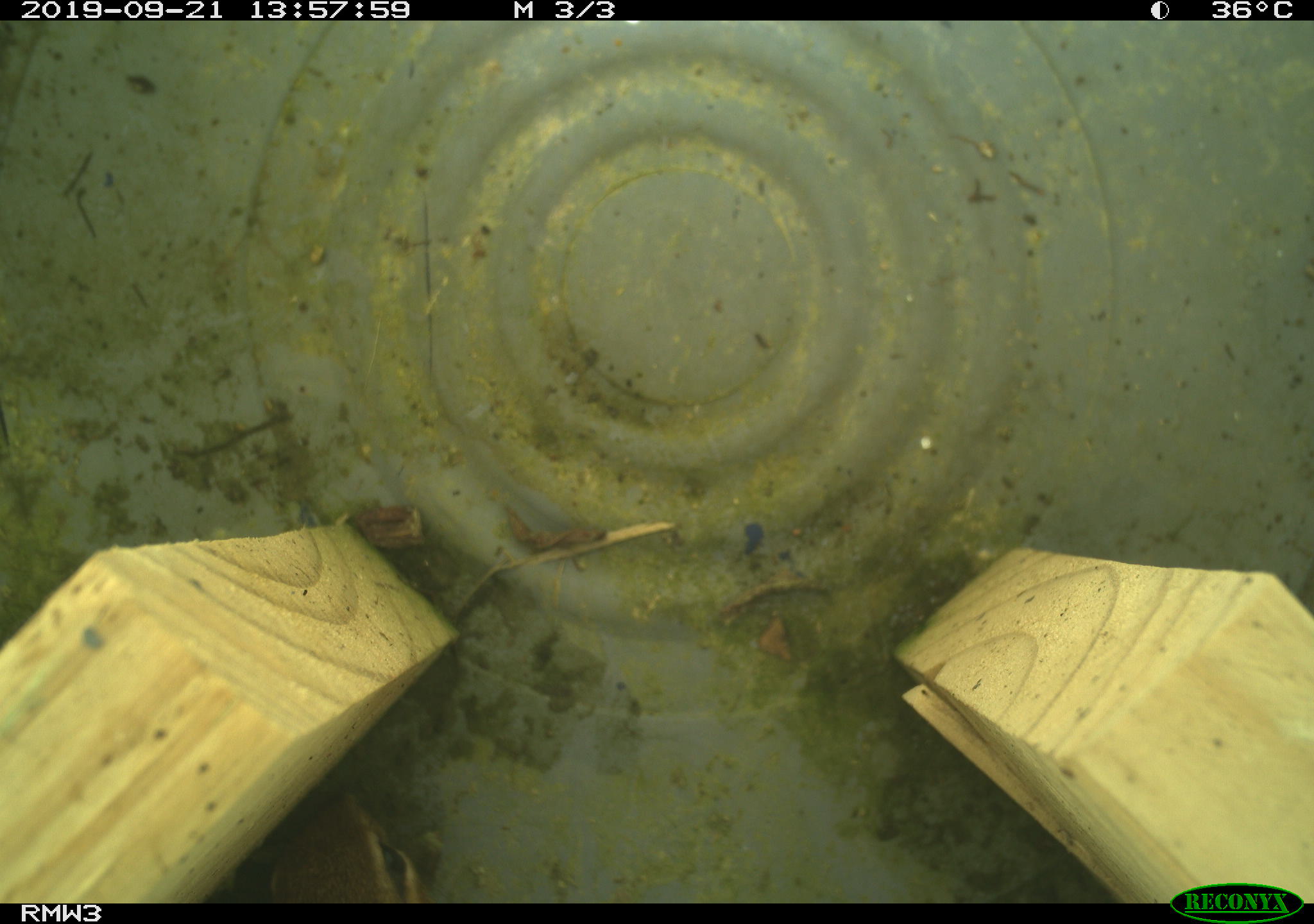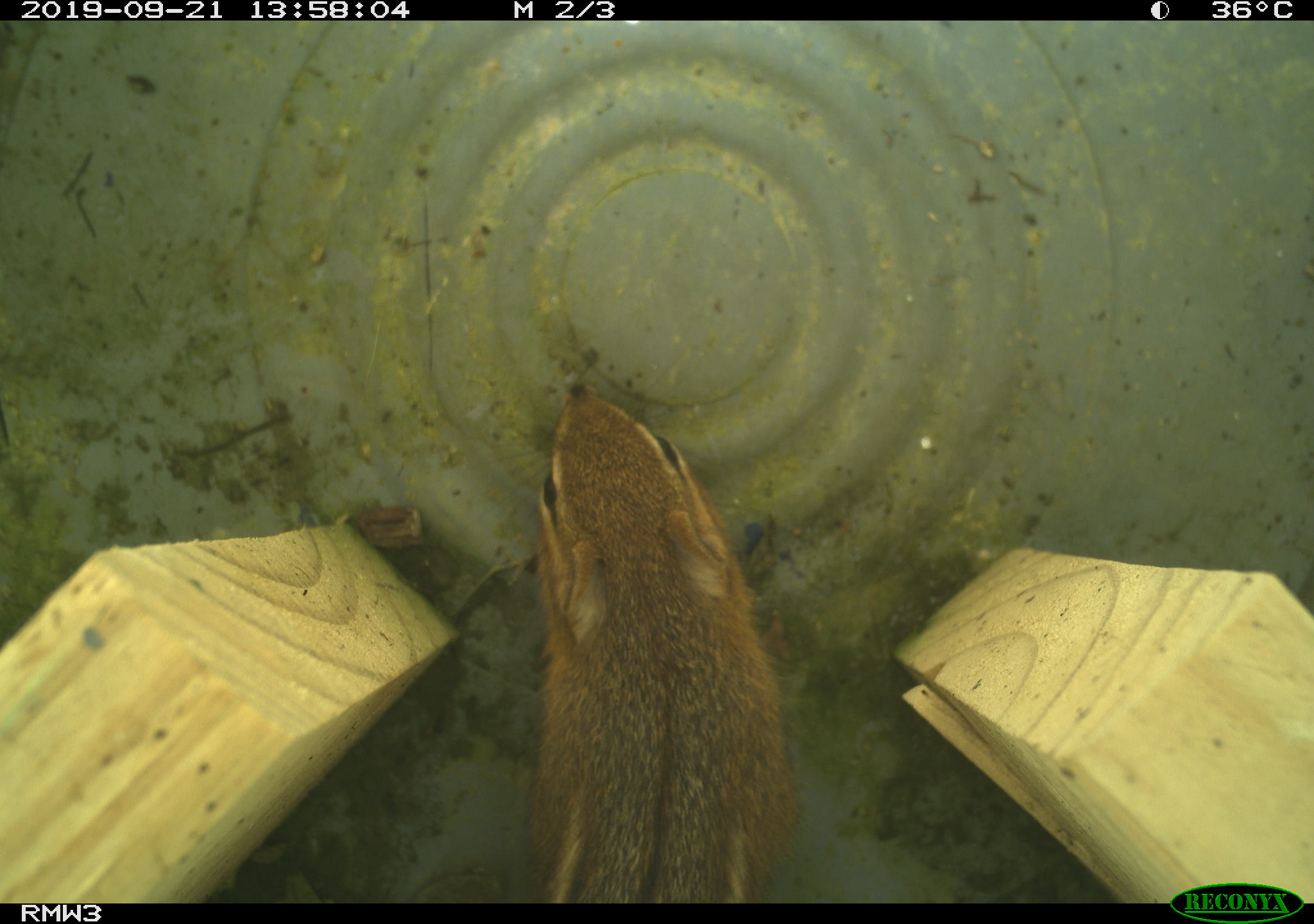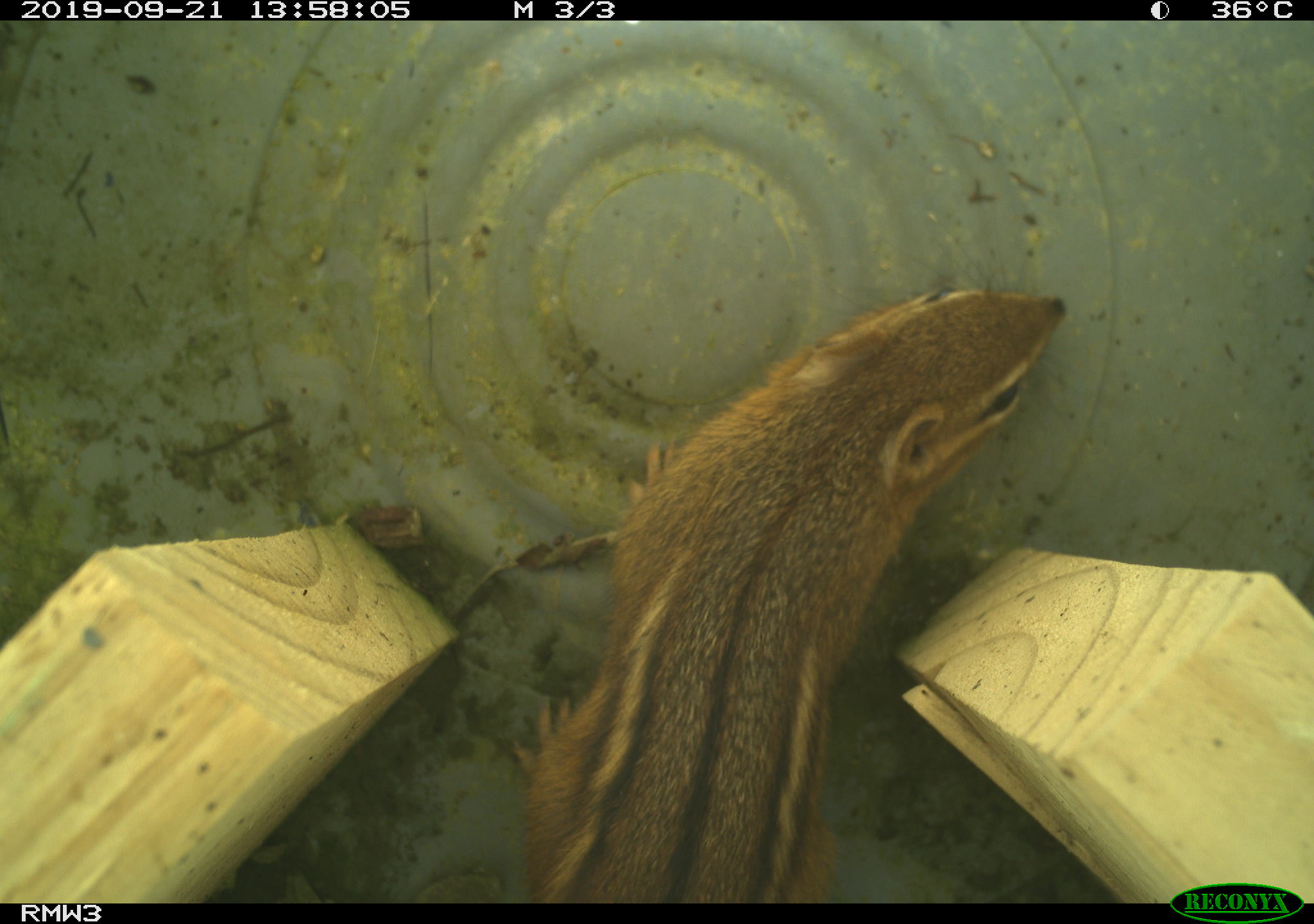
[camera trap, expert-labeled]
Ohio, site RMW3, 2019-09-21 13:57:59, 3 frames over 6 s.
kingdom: Animalia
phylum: Chordata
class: Mammalia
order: Rodentia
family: Sciuridae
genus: Tamias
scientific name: Tamias striatus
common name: eastern chipmunk